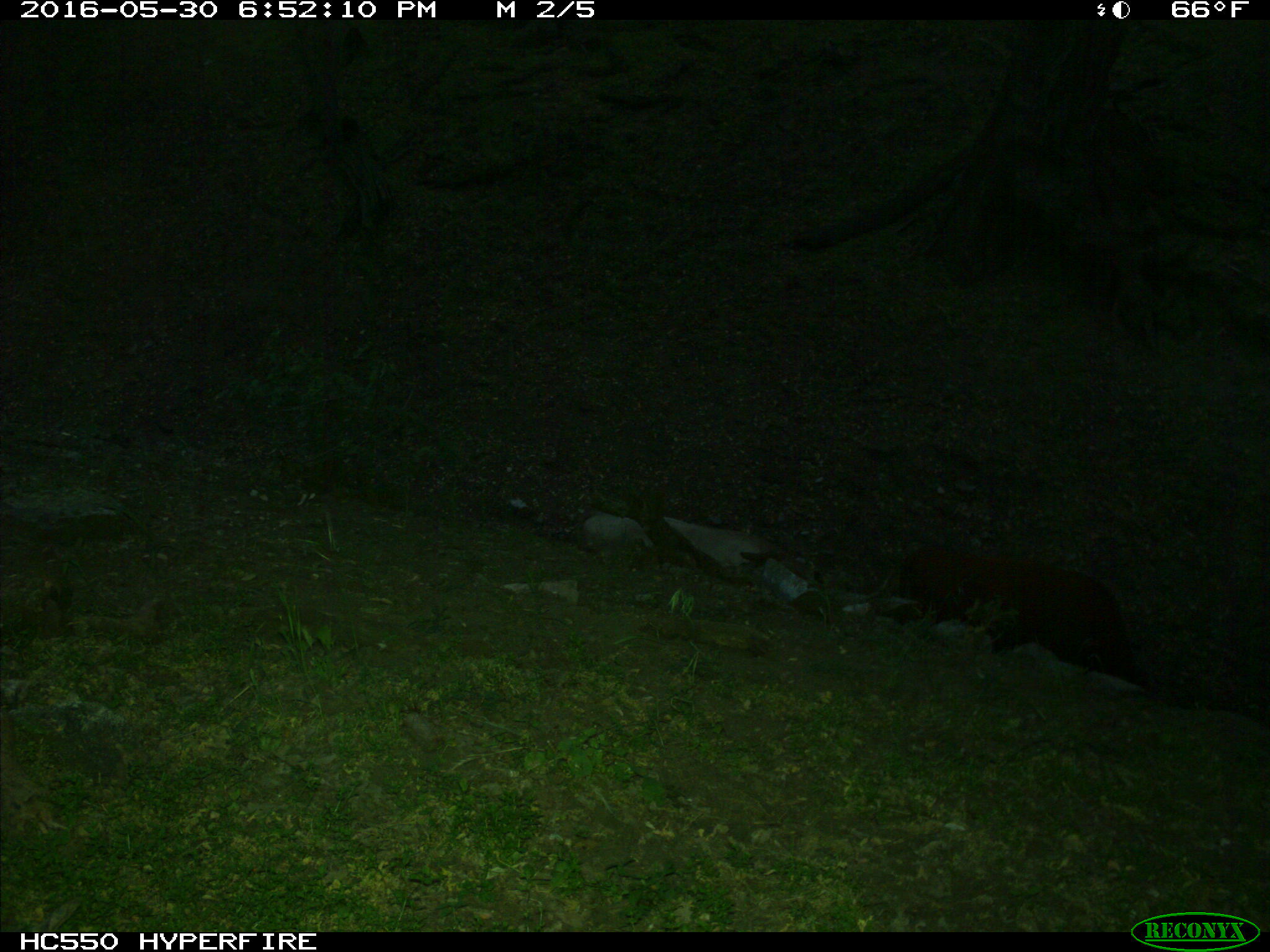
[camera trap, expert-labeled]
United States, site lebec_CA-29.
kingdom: Animalia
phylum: Chordata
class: Mammalia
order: Artiodactyla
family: Bovidae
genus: Bos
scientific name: Bos taurus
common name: domestic cow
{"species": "Bos taurus (domestic cow)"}